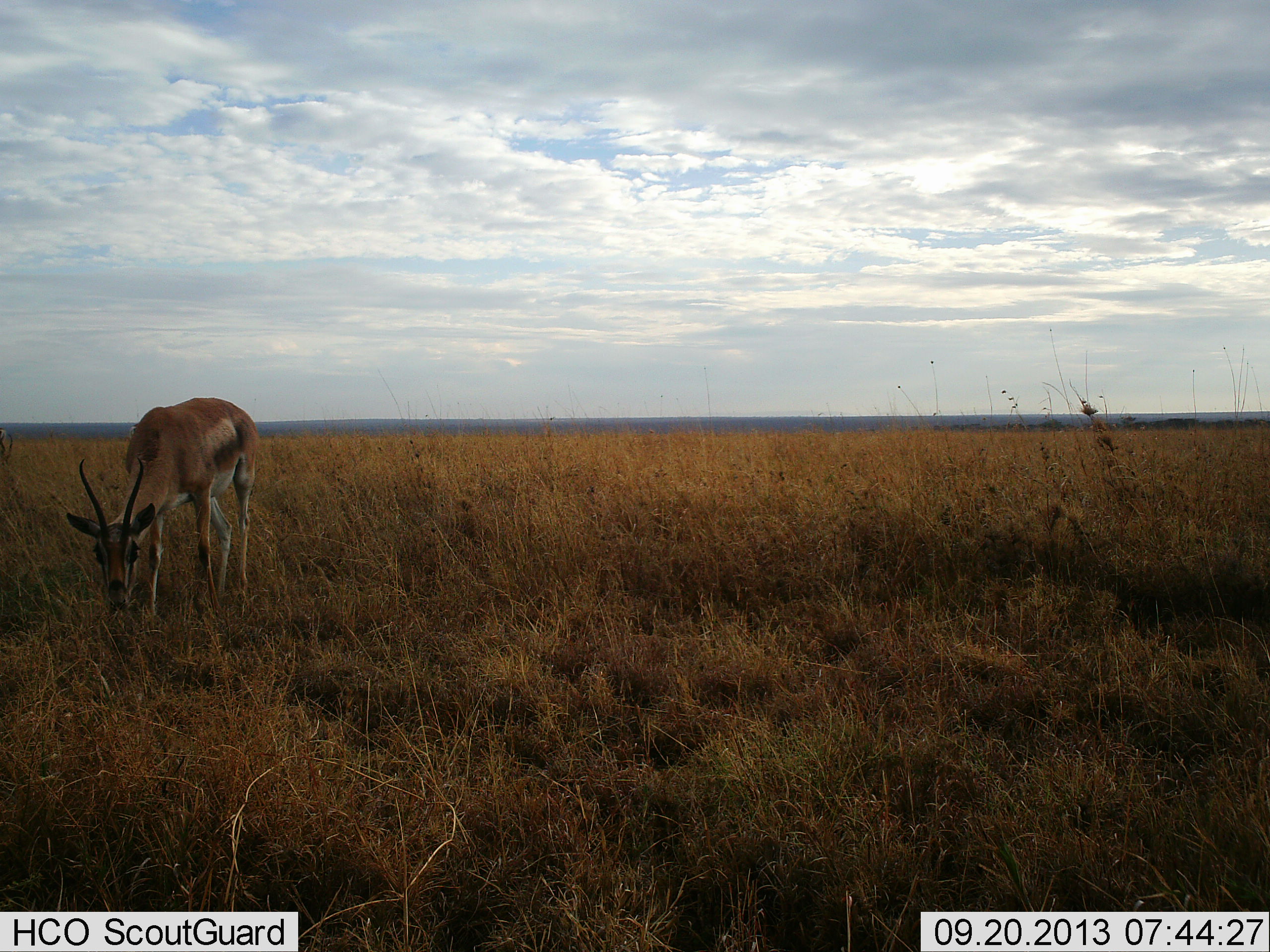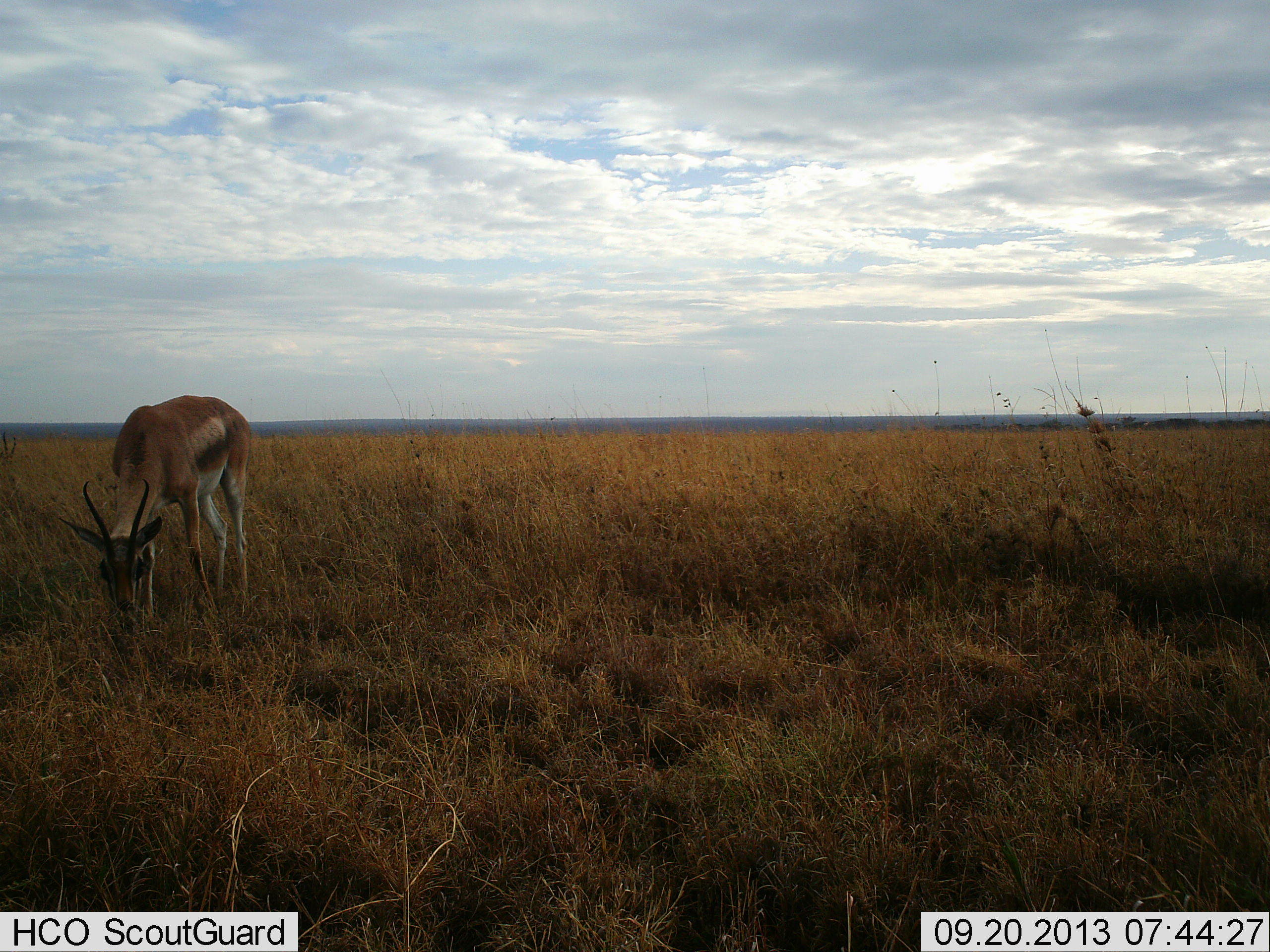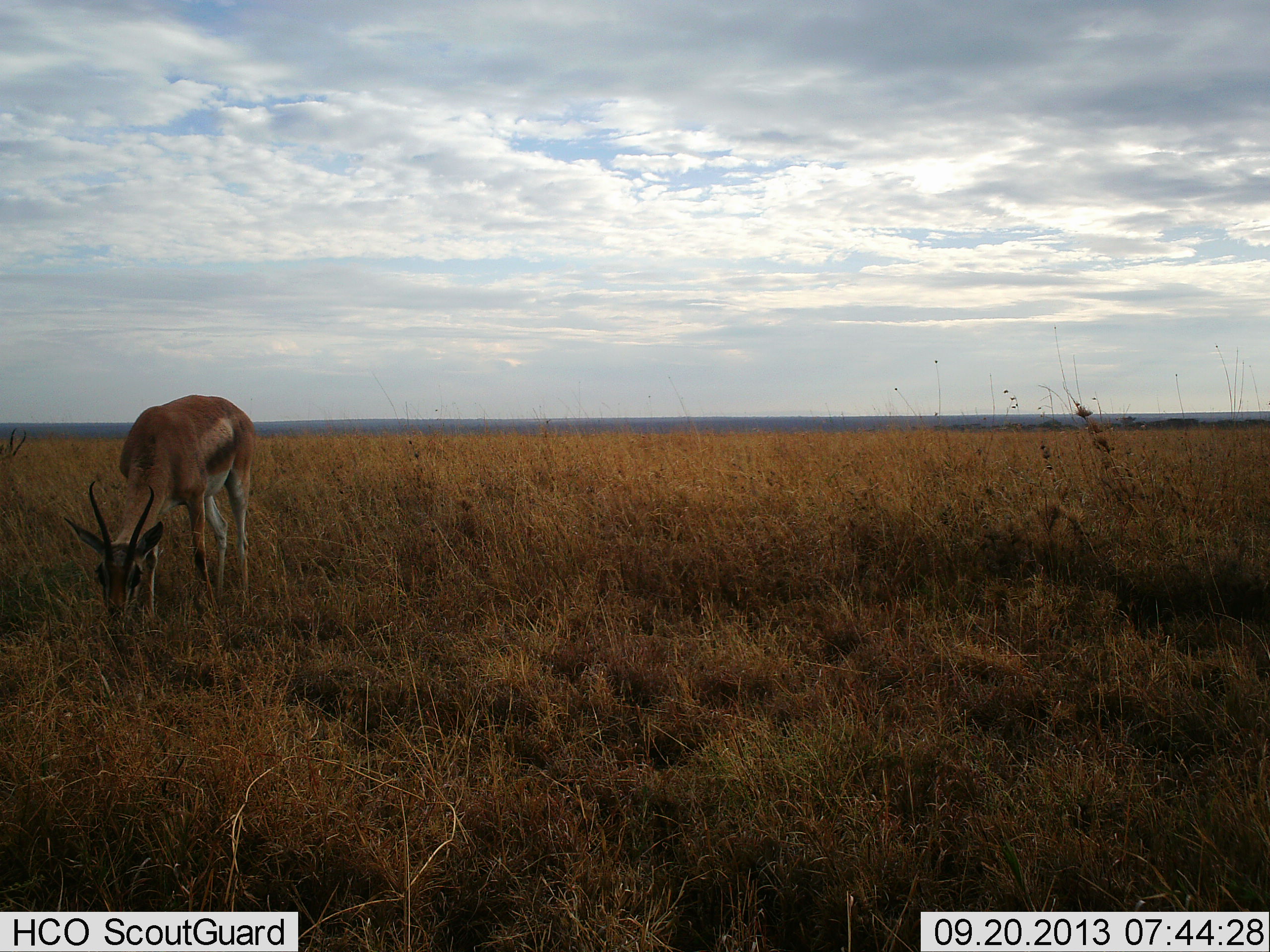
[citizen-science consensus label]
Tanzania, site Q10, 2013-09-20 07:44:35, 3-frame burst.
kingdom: Animalia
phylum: Chordata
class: Mammalia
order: Artiodactyla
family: Bovidae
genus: Nanger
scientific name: Nanger granti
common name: grant's gazelle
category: gazellegrants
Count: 1.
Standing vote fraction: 0%.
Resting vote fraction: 0%.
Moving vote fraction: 0%.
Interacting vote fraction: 0%.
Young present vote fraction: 0%.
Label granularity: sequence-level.